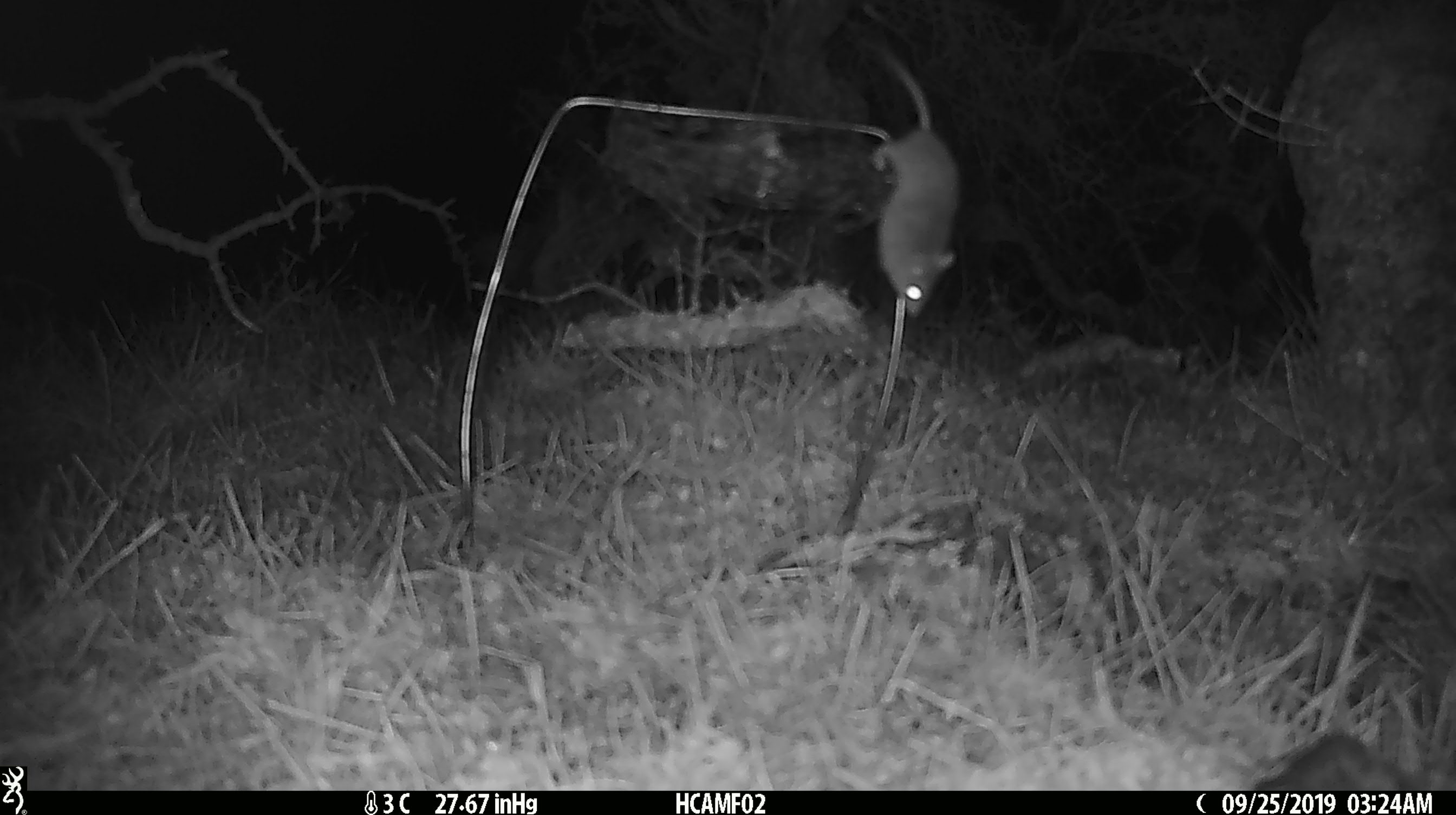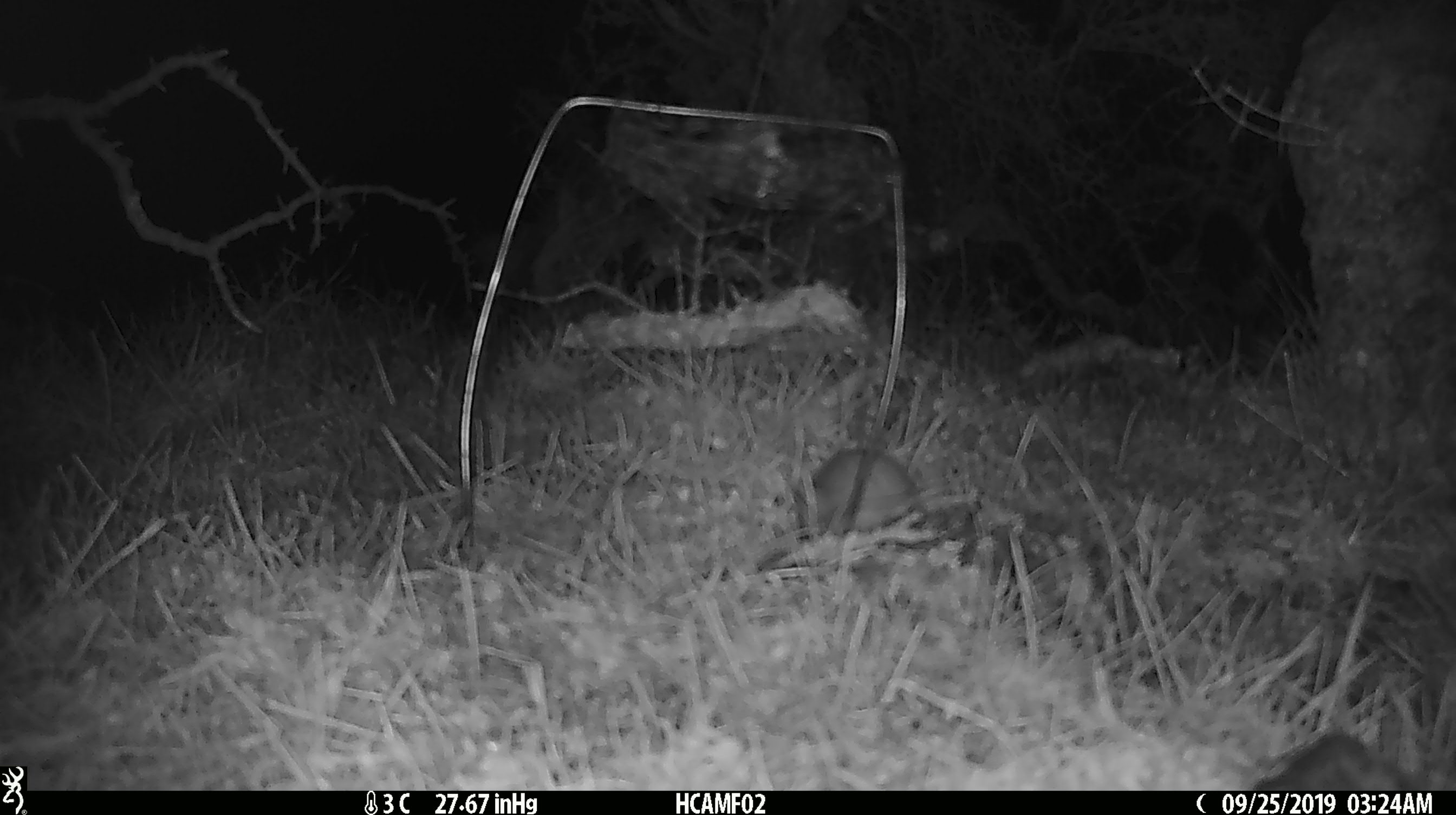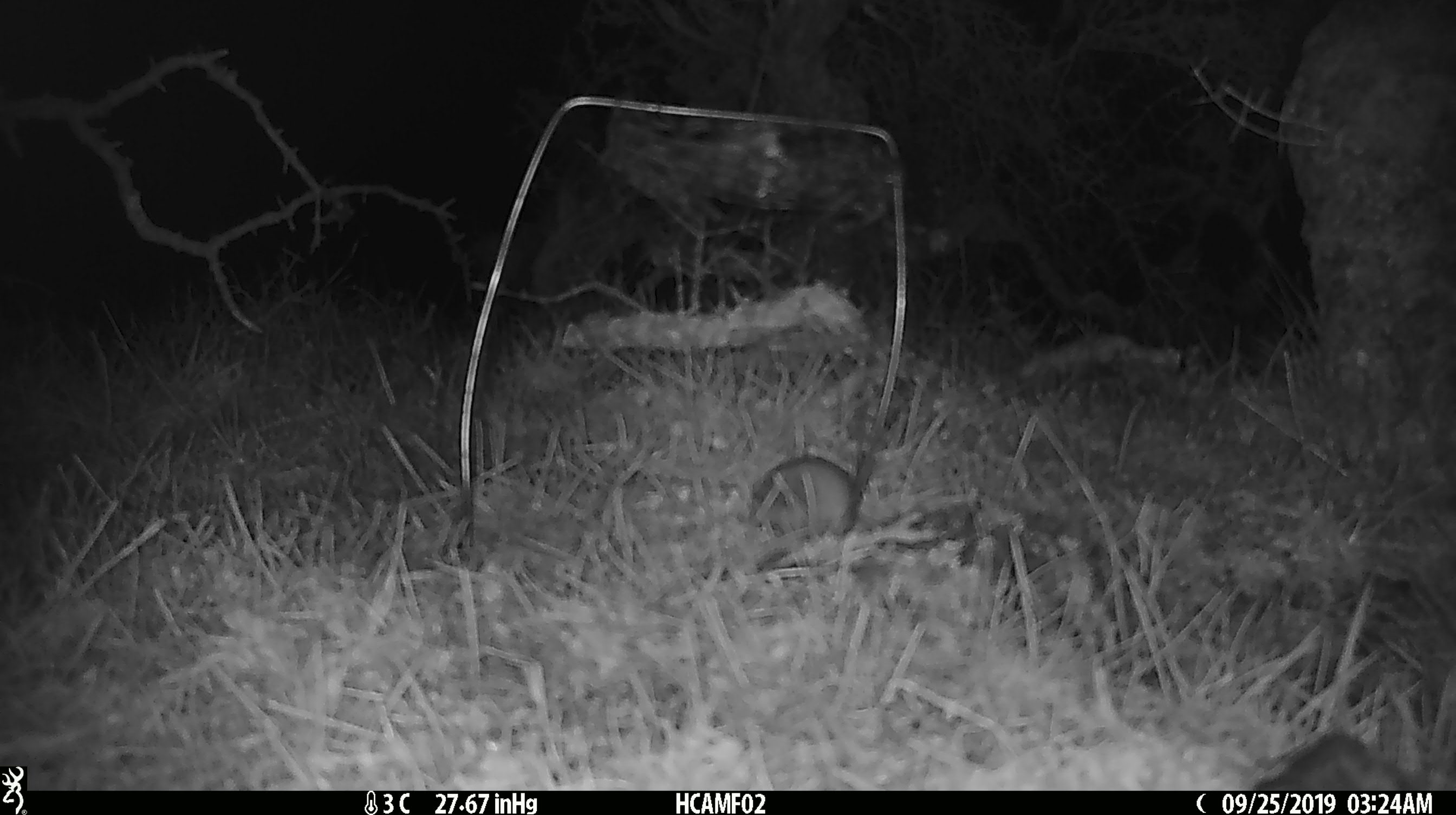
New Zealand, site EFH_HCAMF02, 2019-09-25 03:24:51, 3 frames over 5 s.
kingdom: Animalia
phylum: Chordata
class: Mammalia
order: Rodentia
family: Muridae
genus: Mus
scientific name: Mus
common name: mouse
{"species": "mouse (Mus)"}